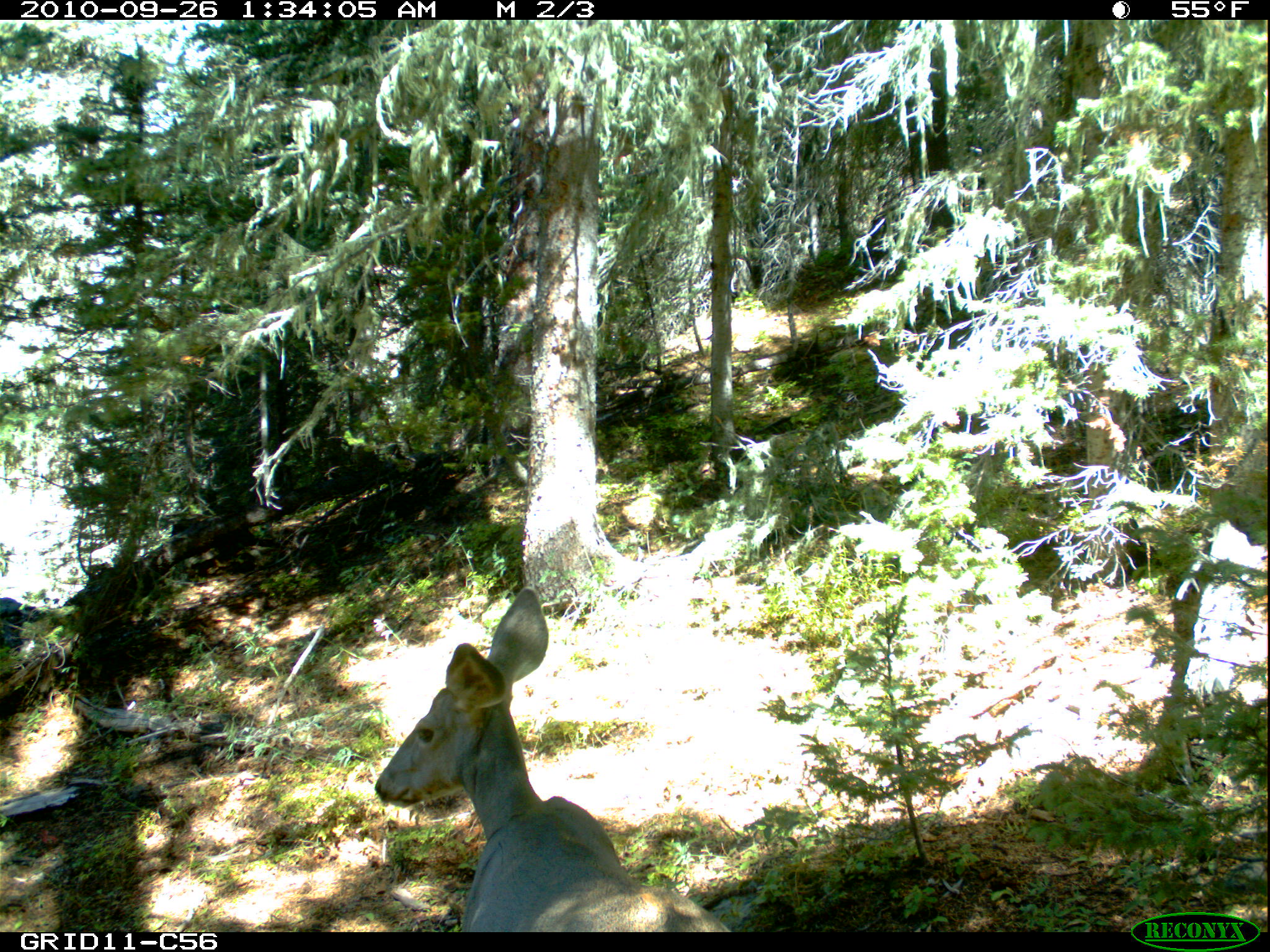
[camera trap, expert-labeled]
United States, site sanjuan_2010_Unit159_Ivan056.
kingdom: Animalia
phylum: Chordata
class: Mammalia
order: Artiodactyla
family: Cervidae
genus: Odocoileus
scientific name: Odocoileus hemionus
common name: mule deer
Odocoileus hemionus (mule deer).